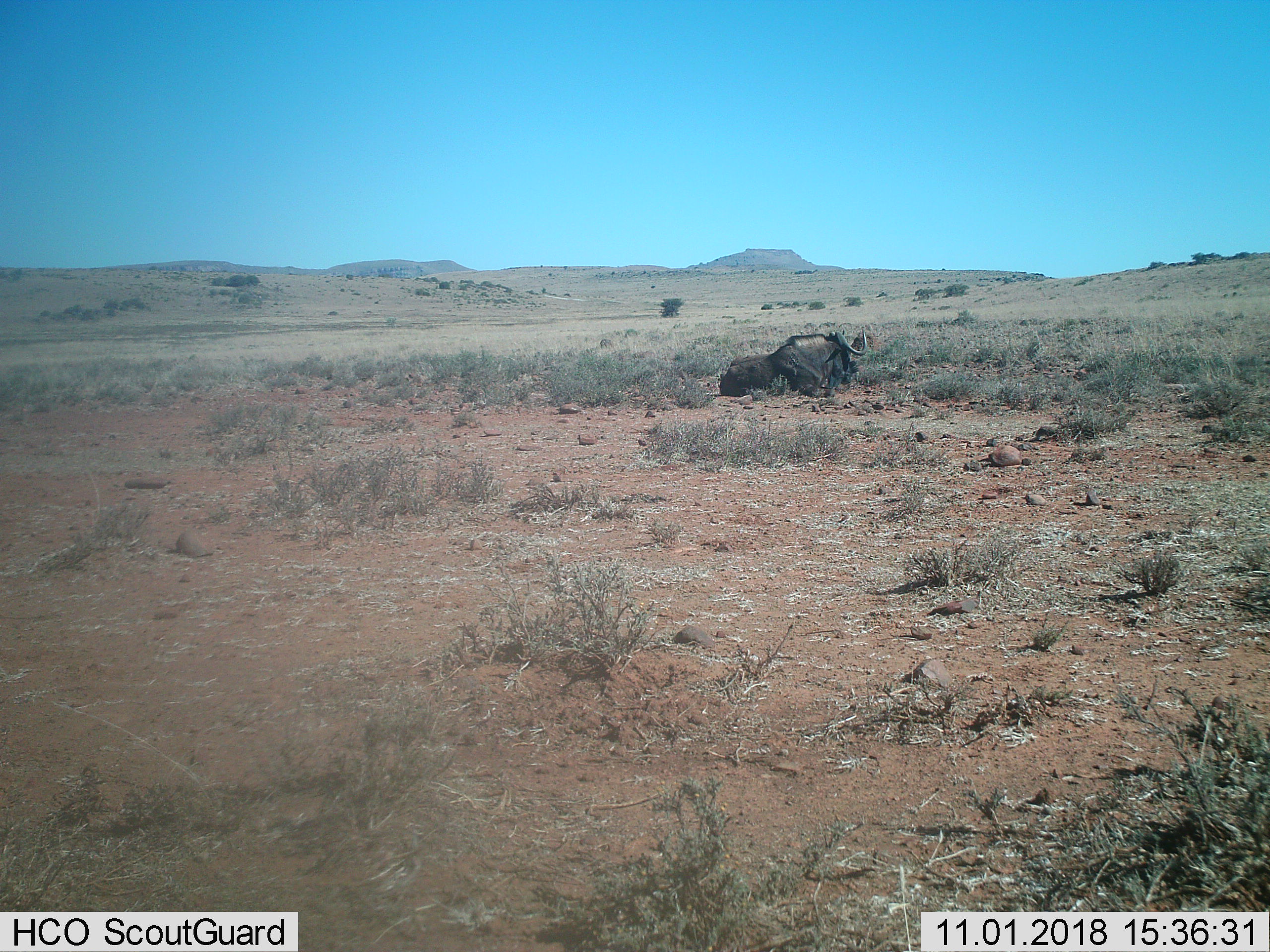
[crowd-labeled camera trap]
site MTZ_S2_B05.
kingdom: Animalia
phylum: Chordata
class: Mammalia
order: Artiodactyla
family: Bovidae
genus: Connochaetes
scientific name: Connochaetes gnou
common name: black wildebeest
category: wildebeestblack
Wildebeestblack (black wildebeest) (Connochaetes gnou), count 1. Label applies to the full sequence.